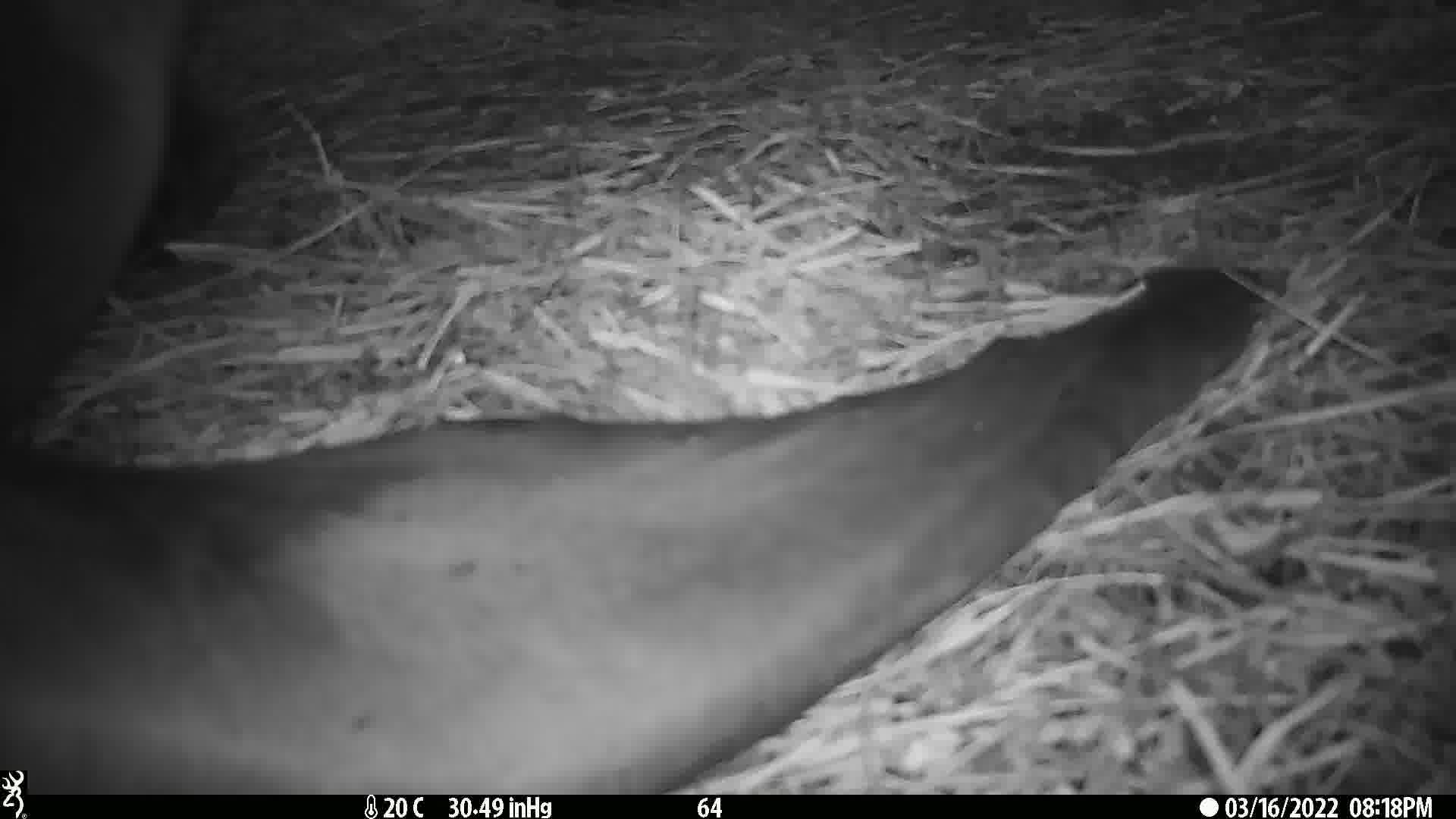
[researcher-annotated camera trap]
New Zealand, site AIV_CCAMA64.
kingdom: Animalia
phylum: Chordata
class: Mammalia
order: Carnivora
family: Otariidae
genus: Phocarctos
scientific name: Phocarctos hookeri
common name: new zealand sea lion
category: sealion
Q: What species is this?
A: Sealion (new zealand sea lion) (Phocarctos hookeri).